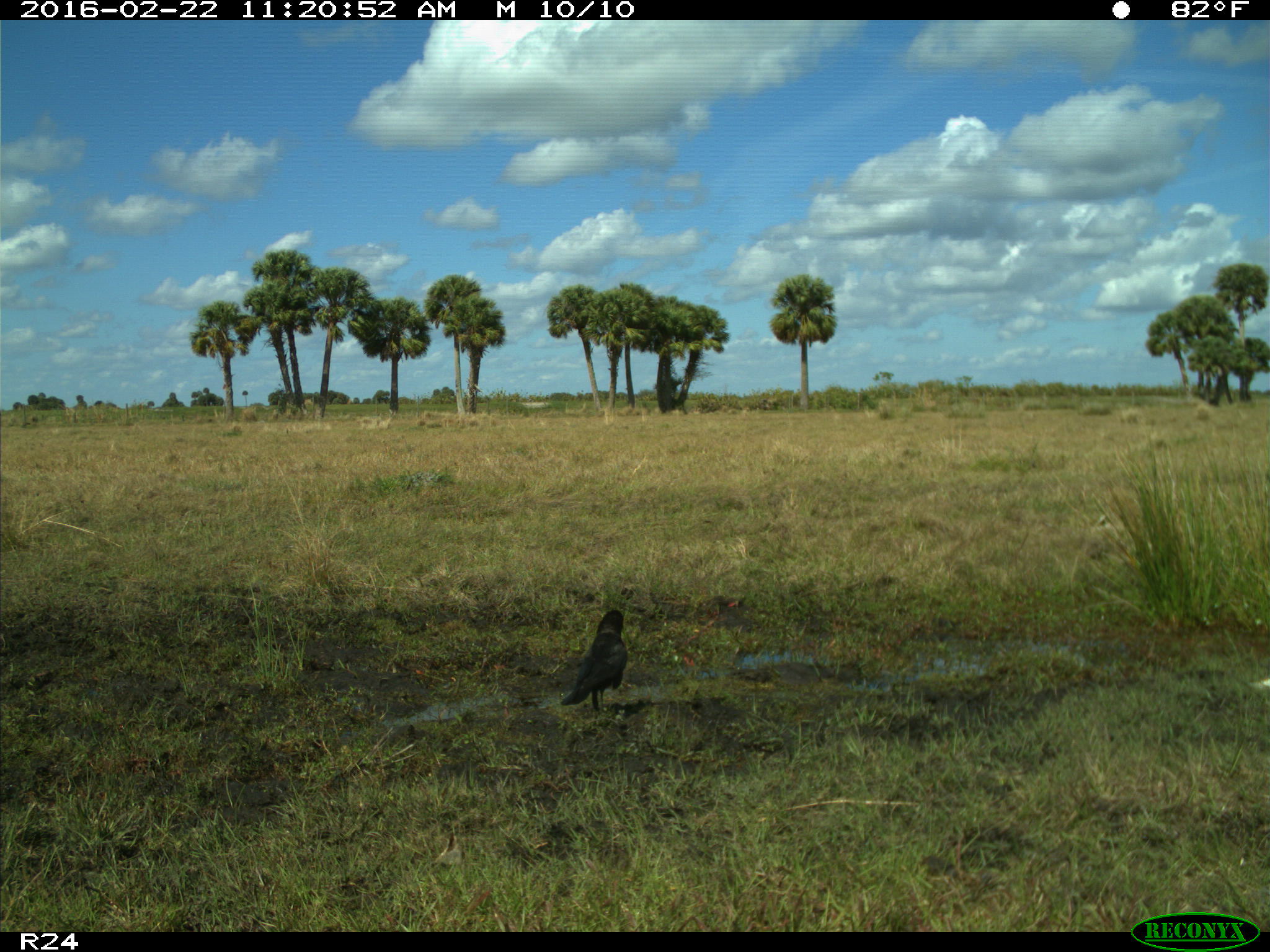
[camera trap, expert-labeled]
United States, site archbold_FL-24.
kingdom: Animalia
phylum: Chordata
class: Aves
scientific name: Aves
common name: birds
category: unidentified bird